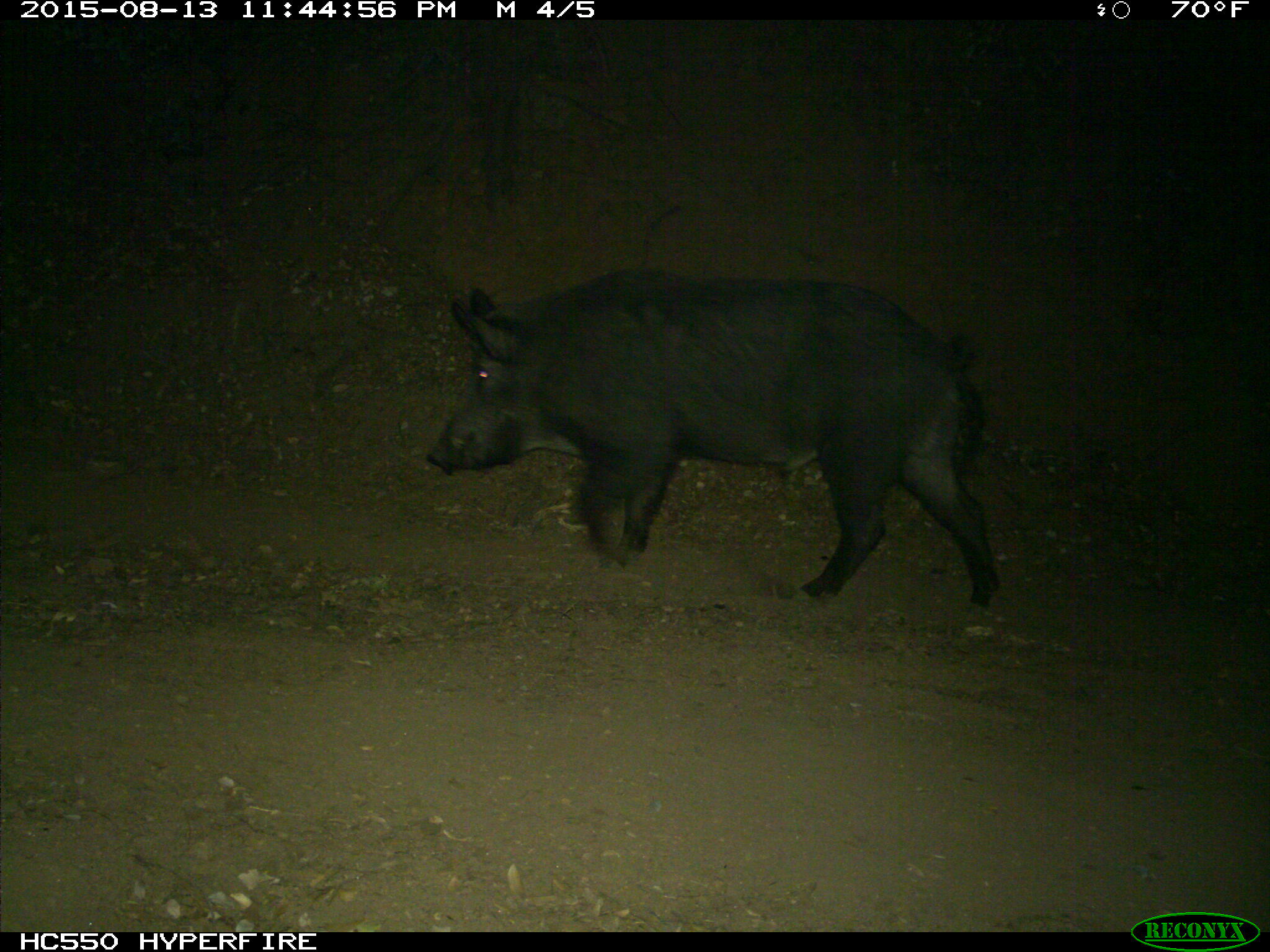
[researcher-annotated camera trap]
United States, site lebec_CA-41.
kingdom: Animalia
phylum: Chordata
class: Mammalia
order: Artiodactyla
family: Suidae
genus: Sus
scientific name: Sus scrofa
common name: wild boar